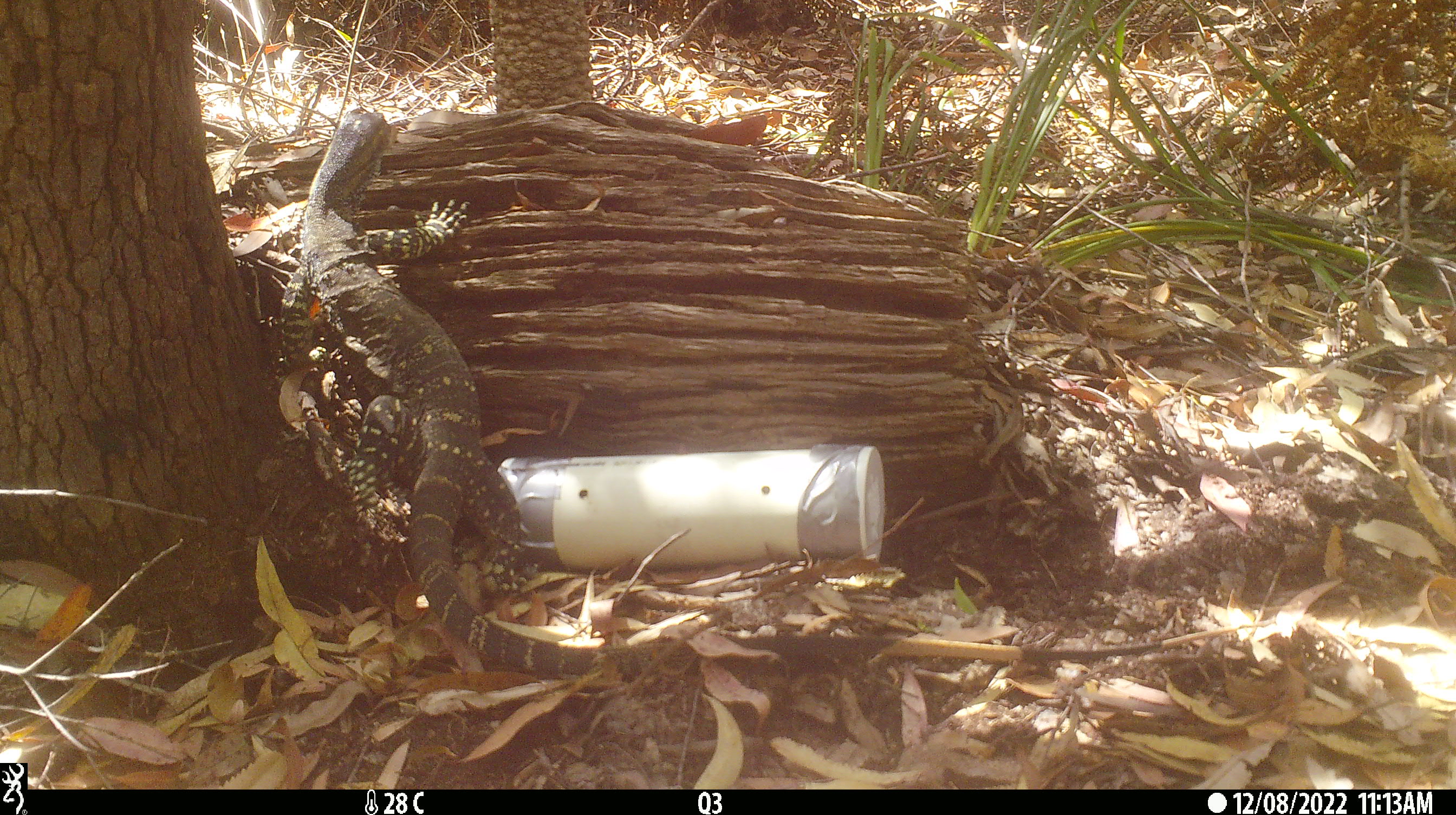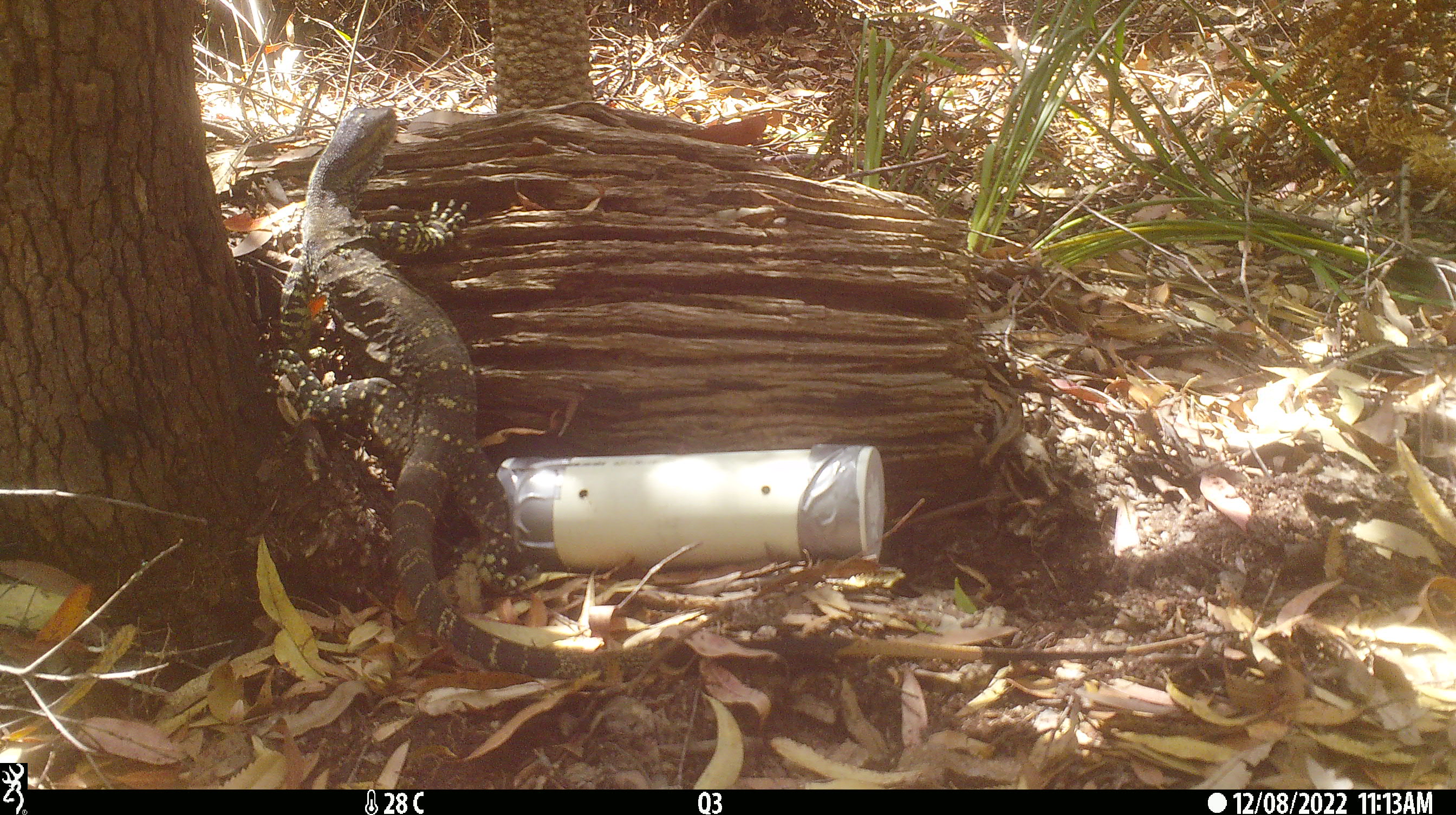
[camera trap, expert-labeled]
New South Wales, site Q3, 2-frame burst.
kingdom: Animalia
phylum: Chordata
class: Reptilia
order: Squamata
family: Varanidae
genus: Varanus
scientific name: Varanus varius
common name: lace monitor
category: goanna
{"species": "goanna (lace monitor) (Varanus varius)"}